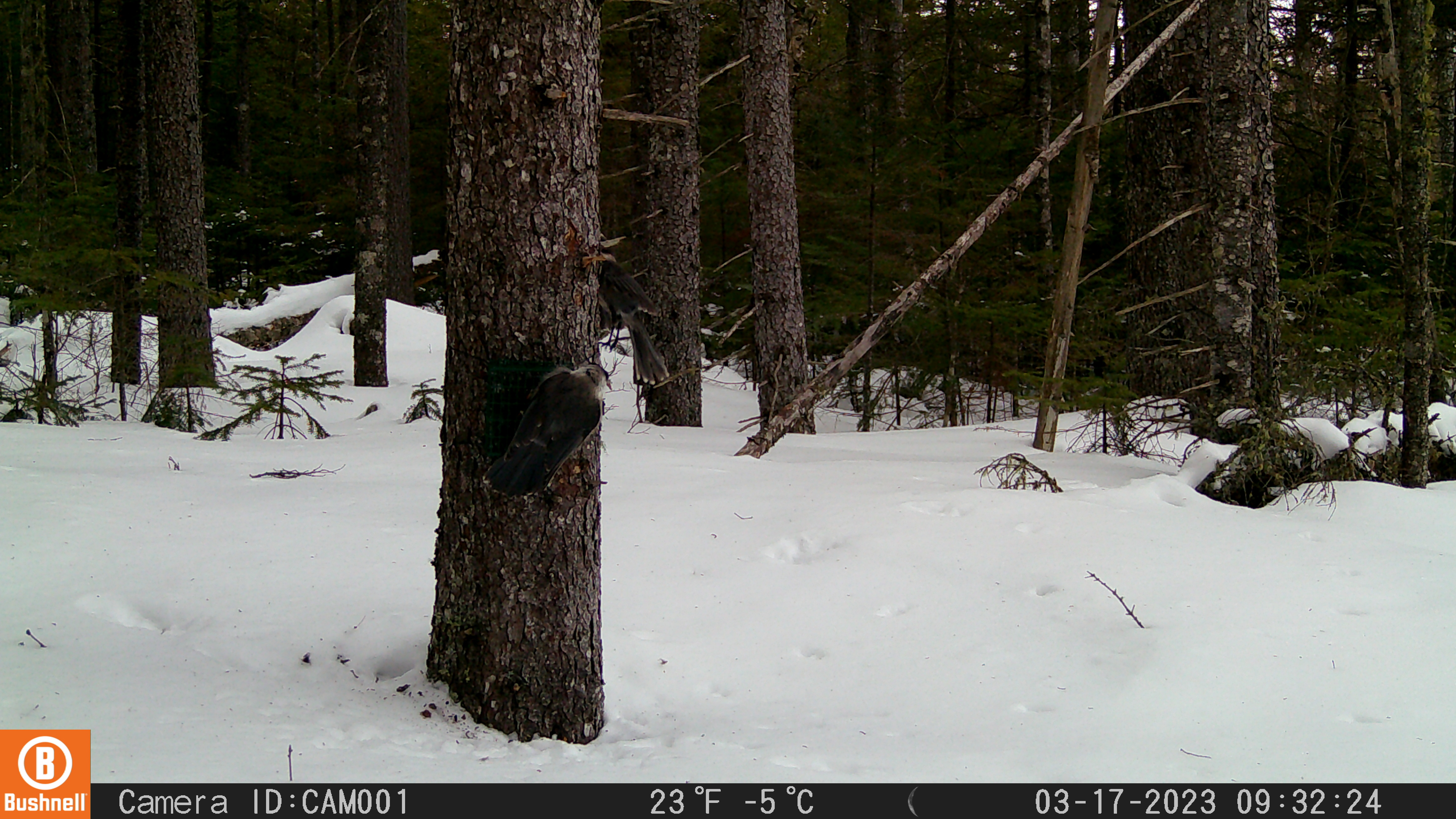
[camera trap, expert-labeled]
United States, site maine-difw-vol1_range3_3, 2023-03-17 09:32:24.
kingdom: Animalia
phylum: Chordata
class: Aves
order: Passeriformes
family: Corvidae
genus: Perisoreus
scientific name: Perisoreus canadensis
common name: canada jay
Canada jay (Perisoreus canadensis).